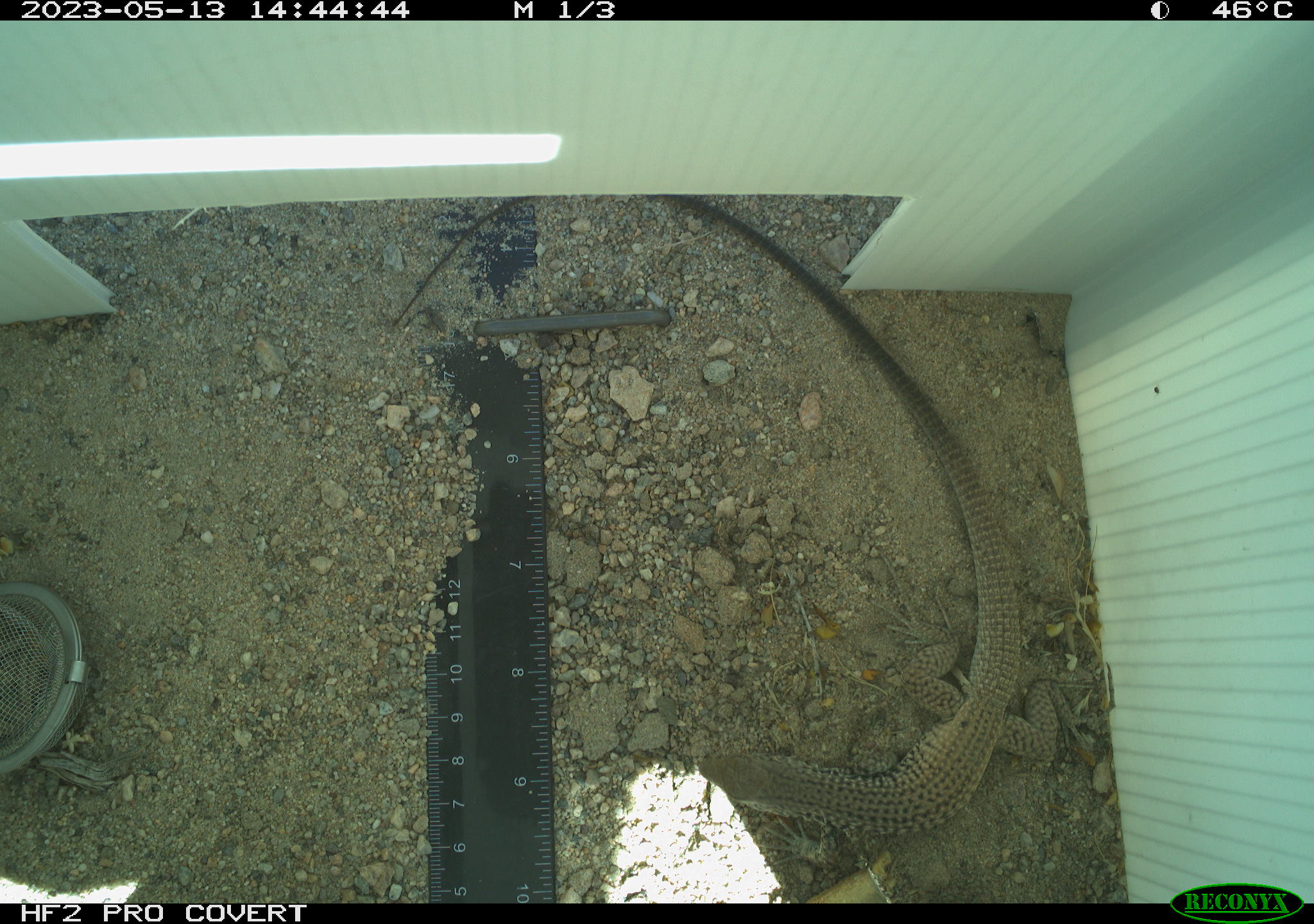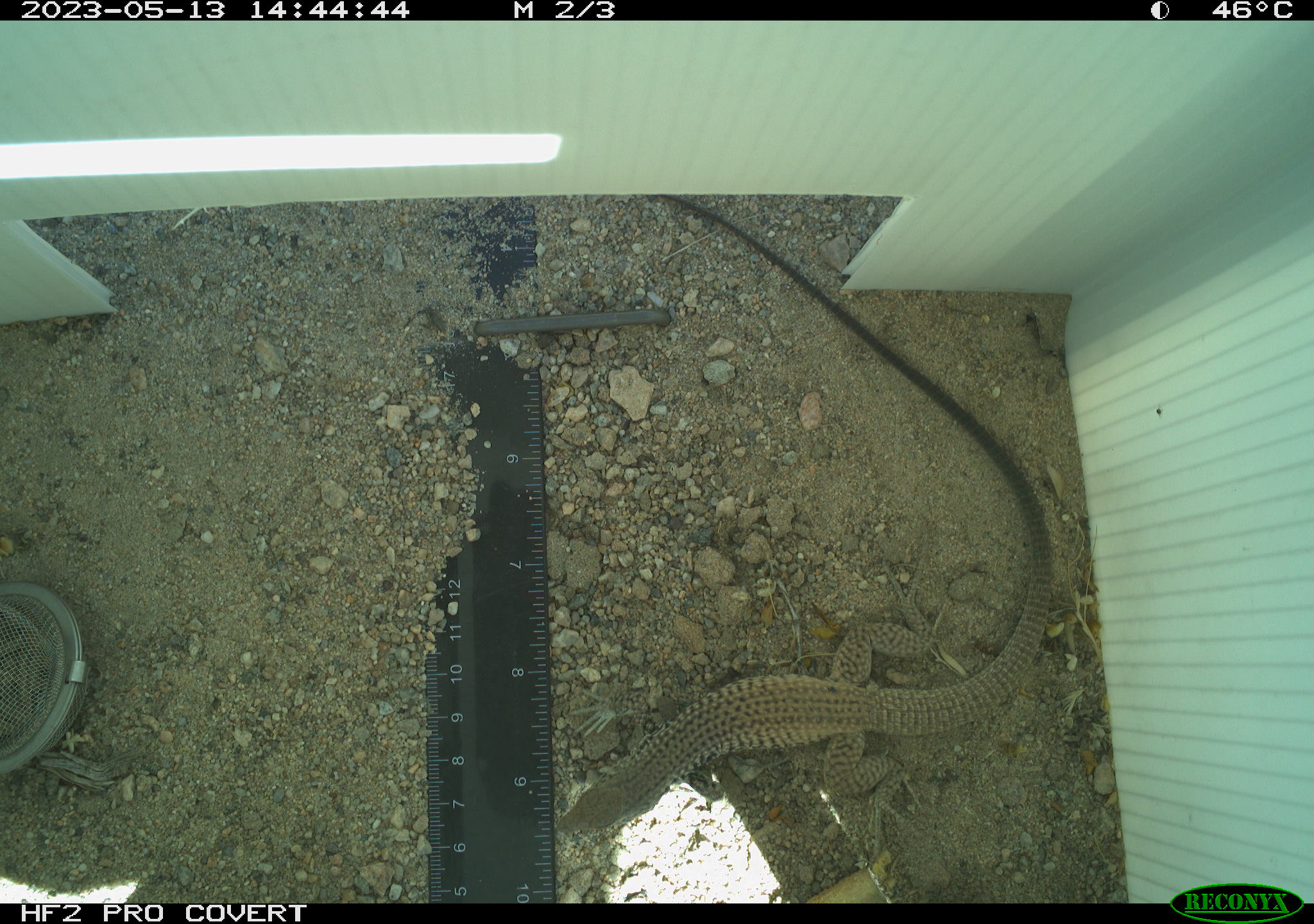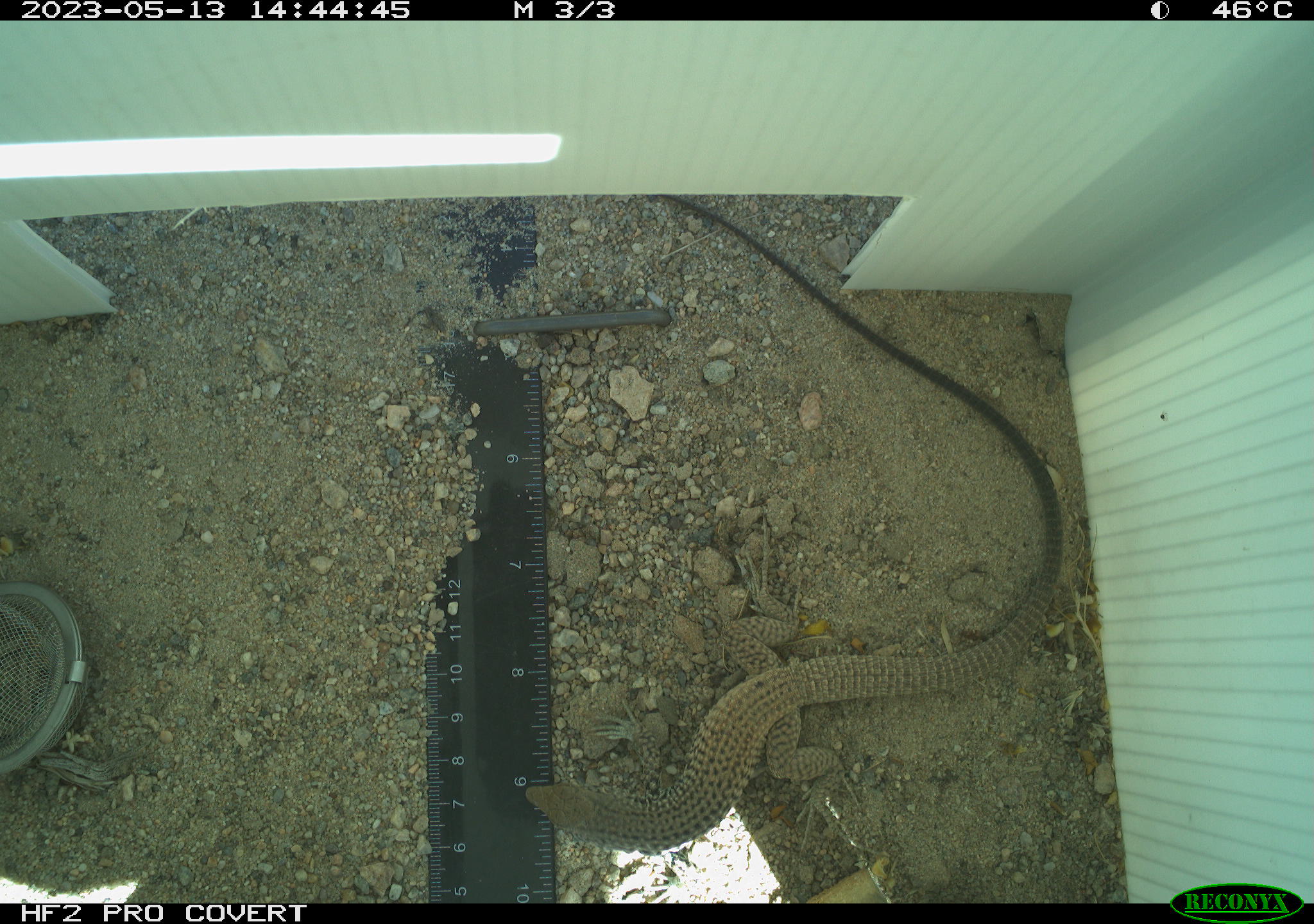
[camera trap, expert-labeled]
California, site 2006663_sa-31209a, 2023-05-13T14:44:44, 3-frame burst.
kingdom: Animalia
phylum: Chordata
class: Reptilia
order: Squamata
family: Teiidae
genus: Aspidoscelis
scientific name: Aspidoscelis tigris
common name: western whiptail